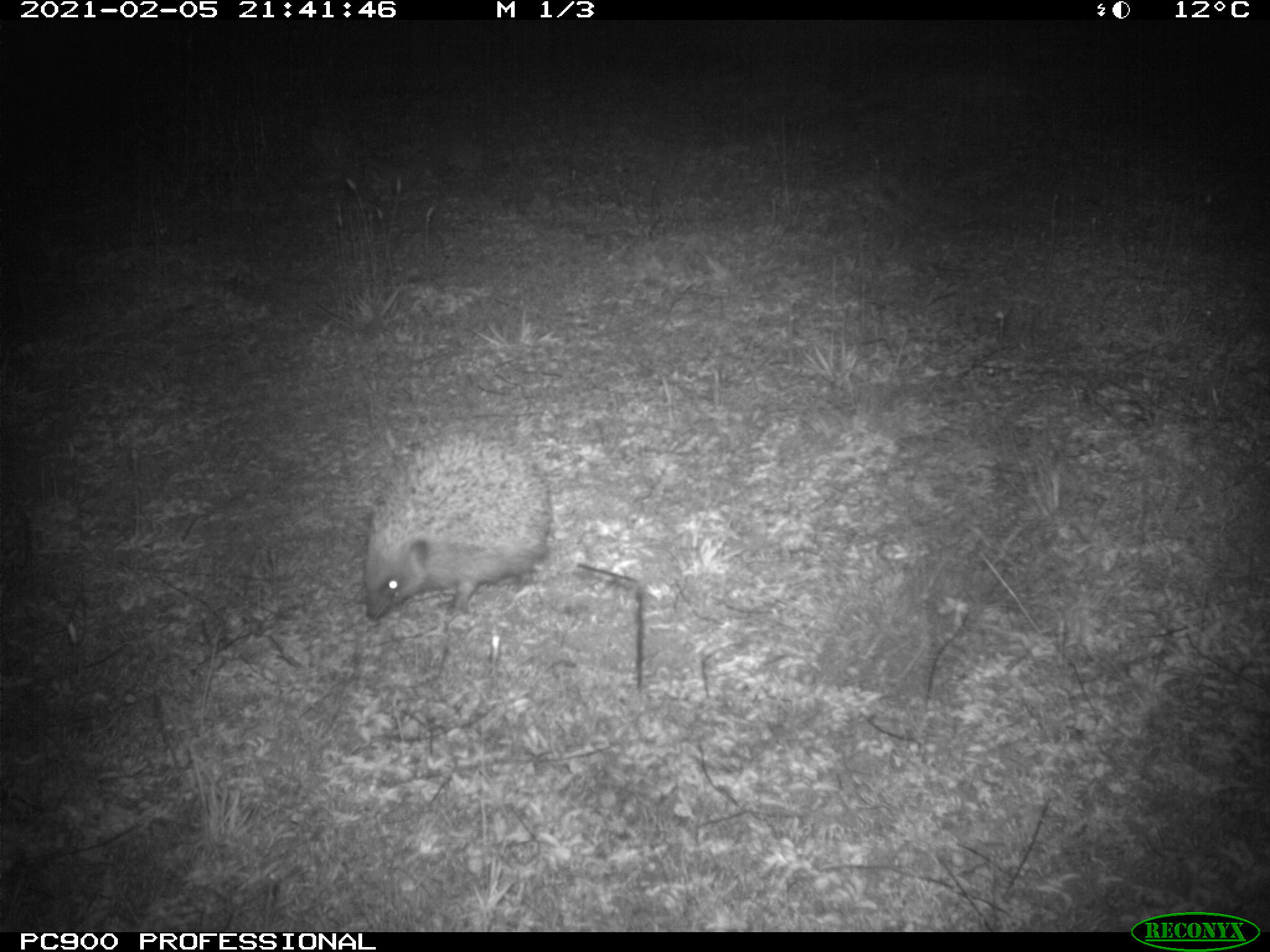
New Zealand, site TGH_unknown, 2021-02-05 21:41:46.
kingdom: Animalia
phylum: Chordata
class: Mammalia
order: Eulipotyphla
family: Erinaceidae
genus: Erinaceus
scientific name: Erinaceus europaeus europaeus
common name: european hedgehog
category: hedgehog